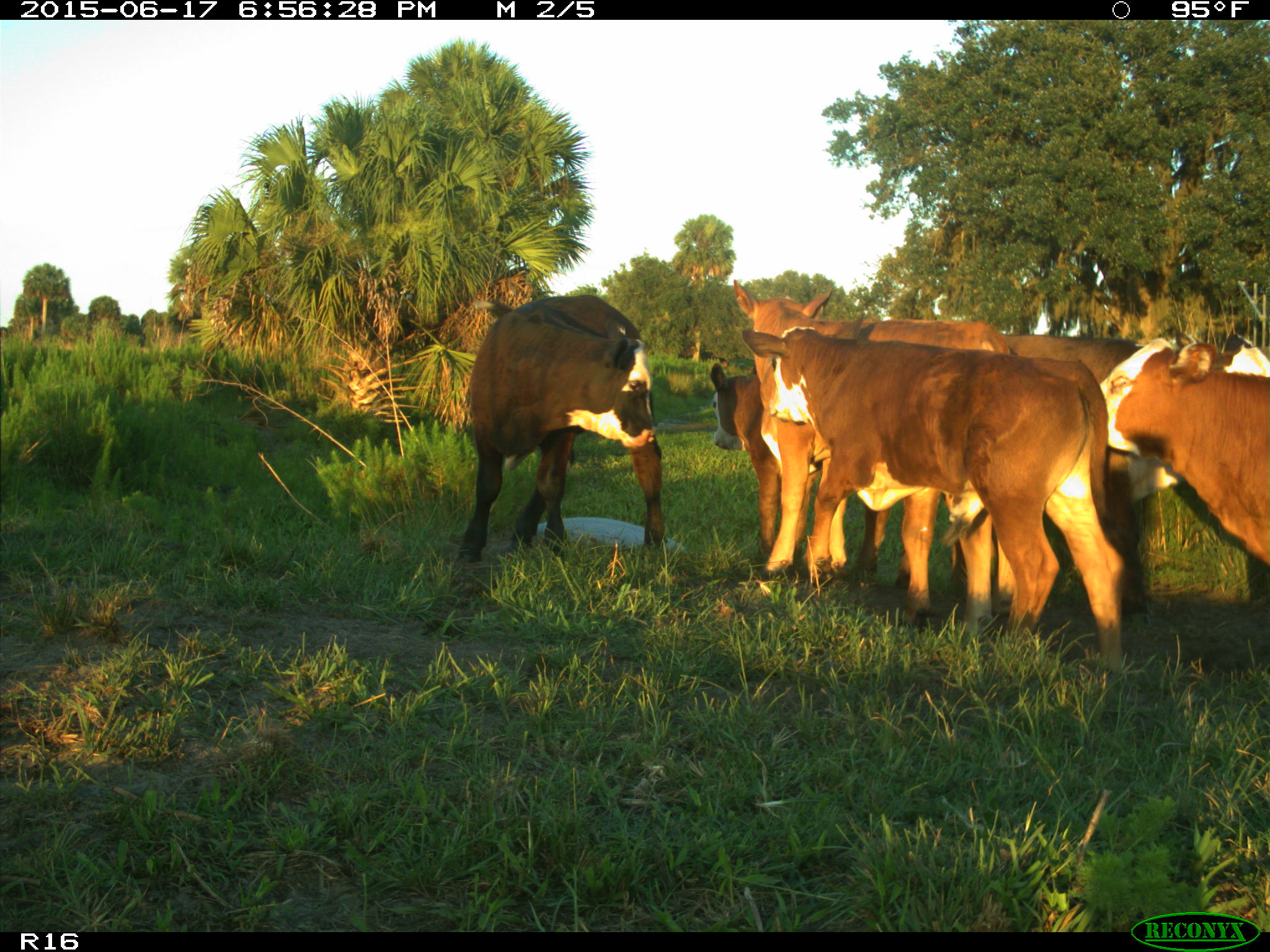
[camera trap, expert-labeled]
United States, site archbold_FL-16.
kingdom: Animalia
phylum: Chordata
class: Mammalia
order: Artiodactyla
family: Bovidae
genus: Bos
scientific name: Bos taurus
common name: domestic cow